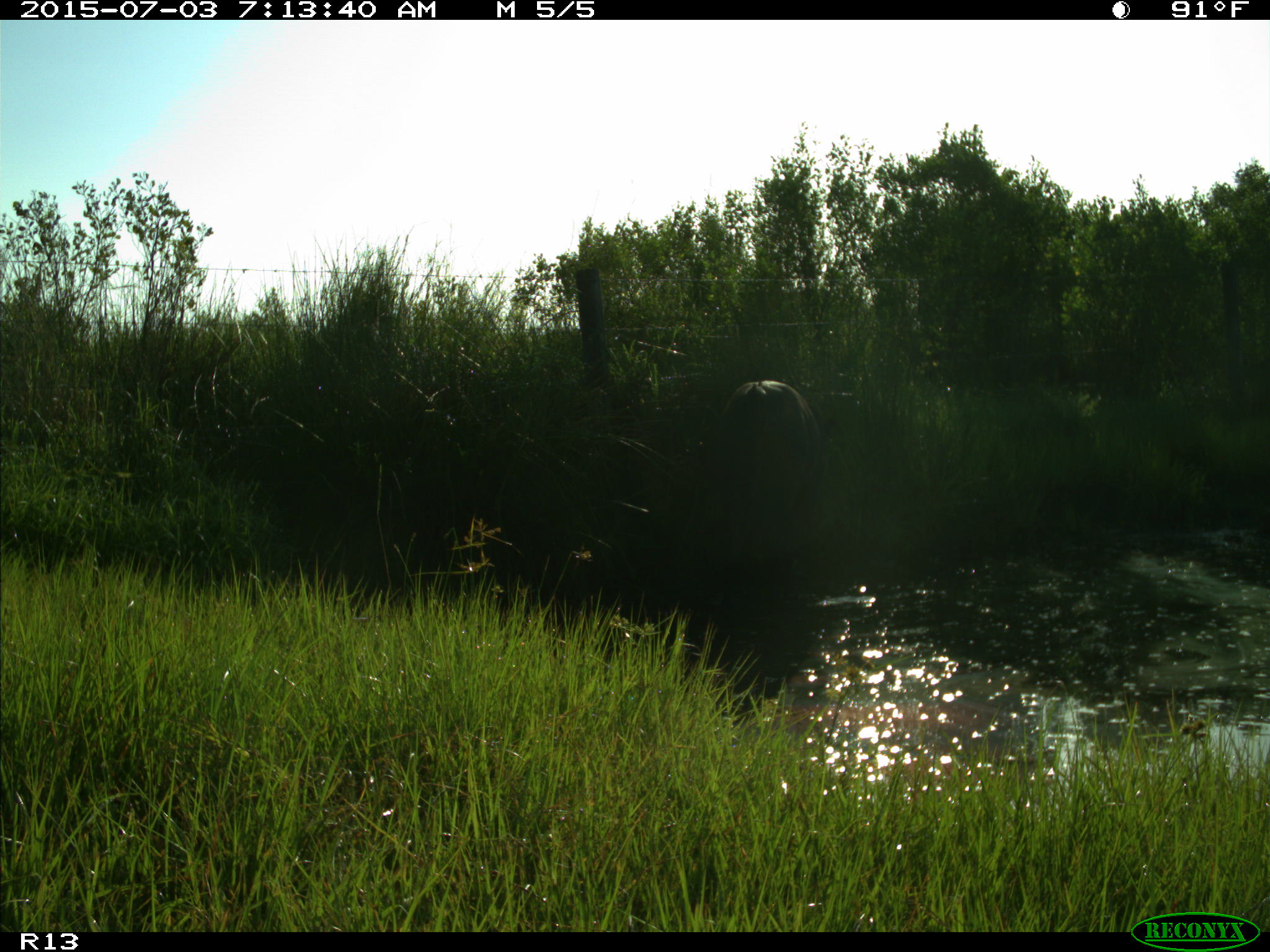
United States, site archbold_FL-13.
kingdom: Animalia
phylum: Chordata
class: Mammalia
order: Artiodactyla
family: Bovidae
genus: Bos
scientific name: Bos taurus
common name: domestic cow